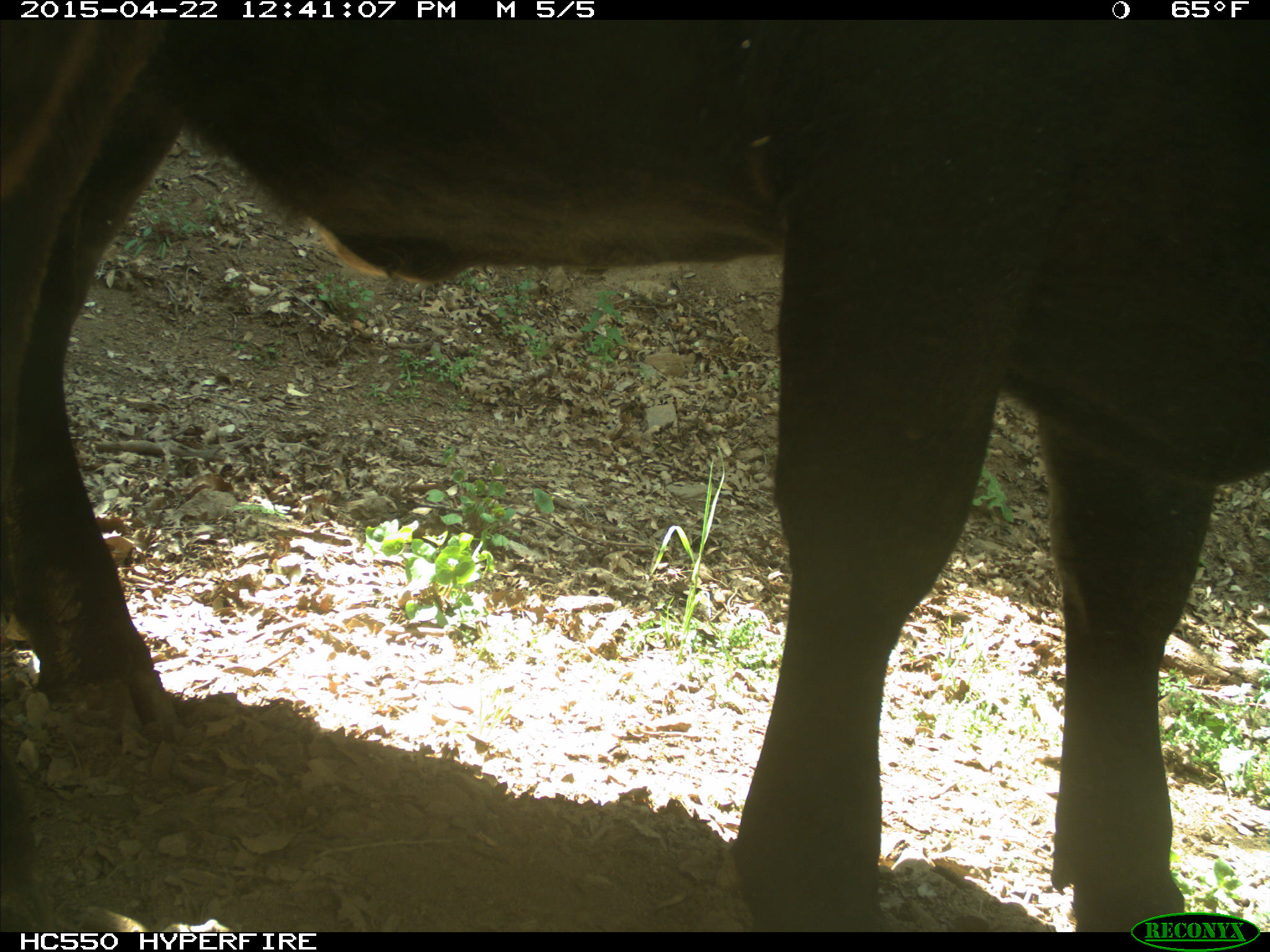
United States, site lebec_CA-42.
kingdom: Animalia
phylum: Chordata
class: Mammalia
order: Artiodactyla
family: Bovidae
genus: Bos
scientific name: Bos taurus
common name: domestic cow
Bos taurus (domestic cow).